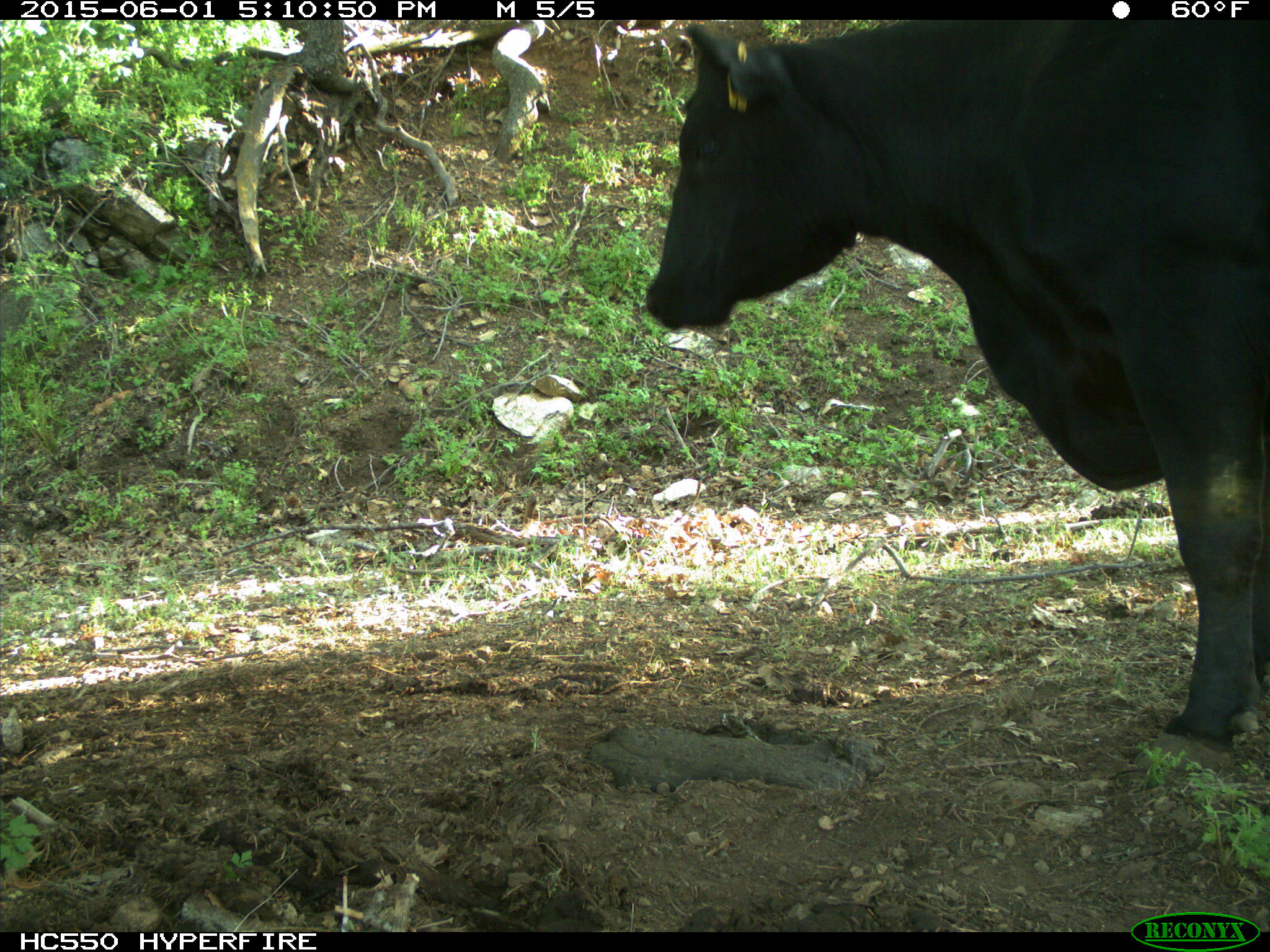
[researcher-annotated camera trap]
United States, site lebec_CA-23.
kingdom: Animalia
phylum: Chordata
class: Mammalia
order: Artiodactyla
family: Bovidae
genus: Bos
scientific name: Bos taurus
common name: domestic cow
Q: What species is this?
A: Bos taurus (domestic cow).